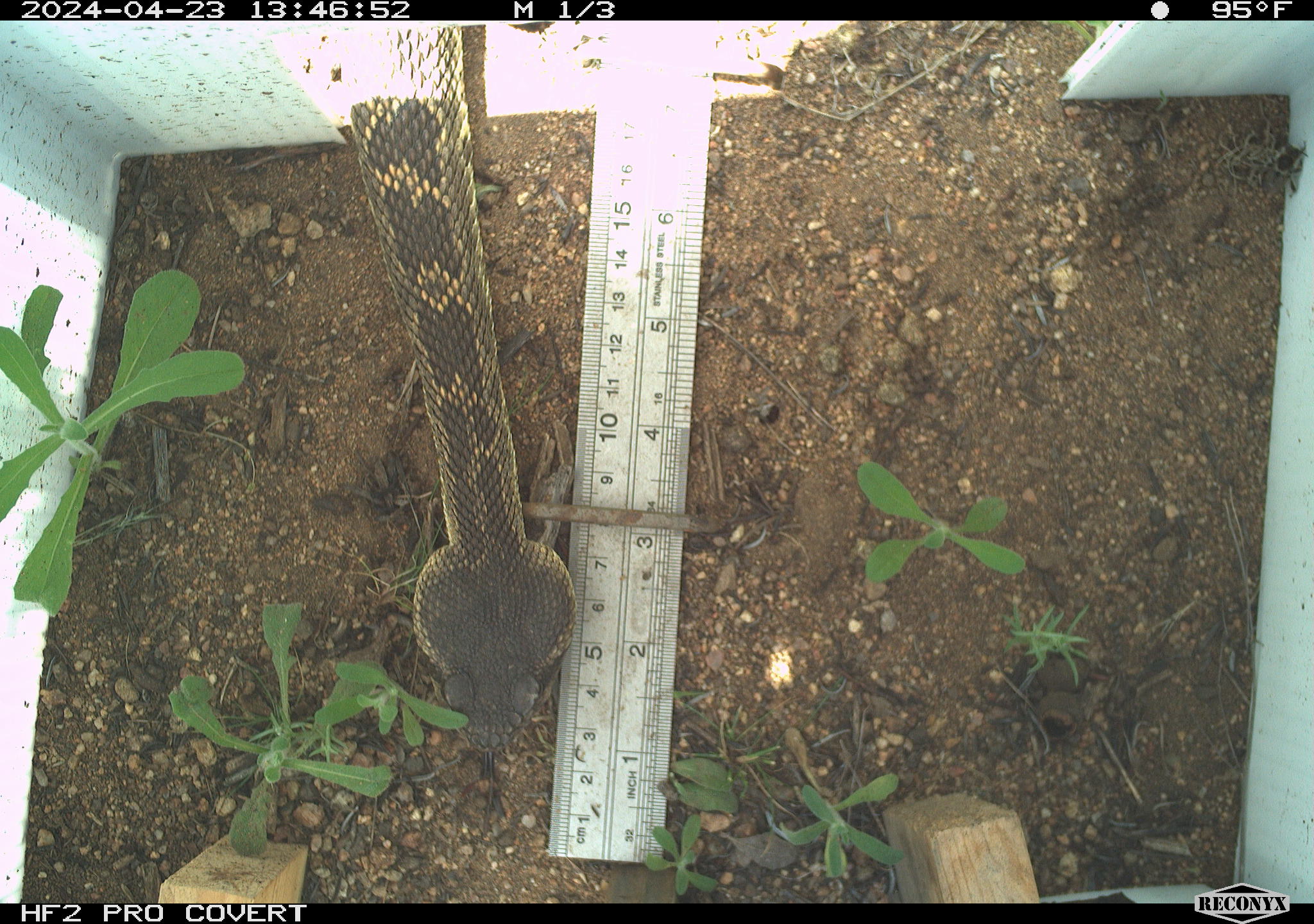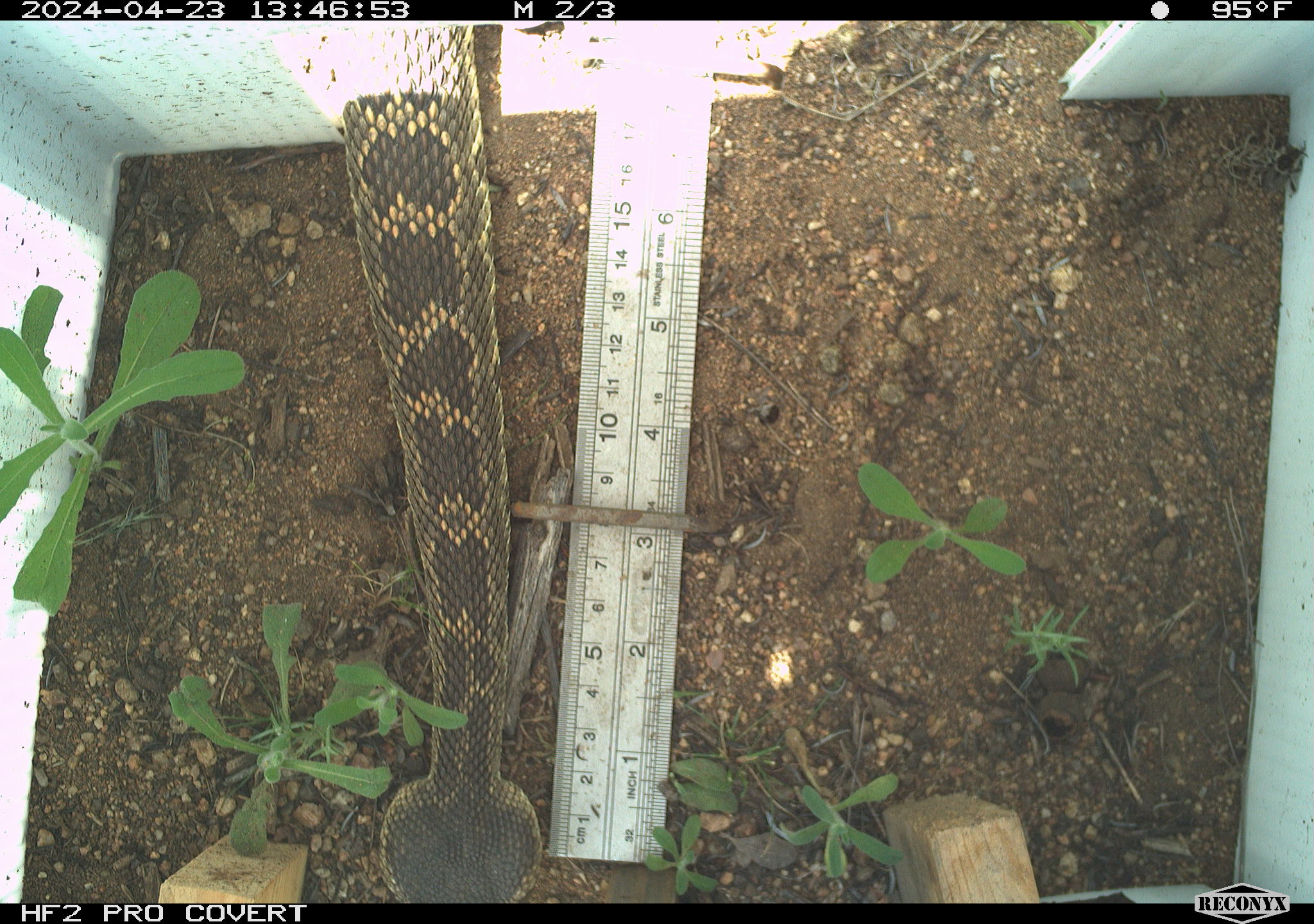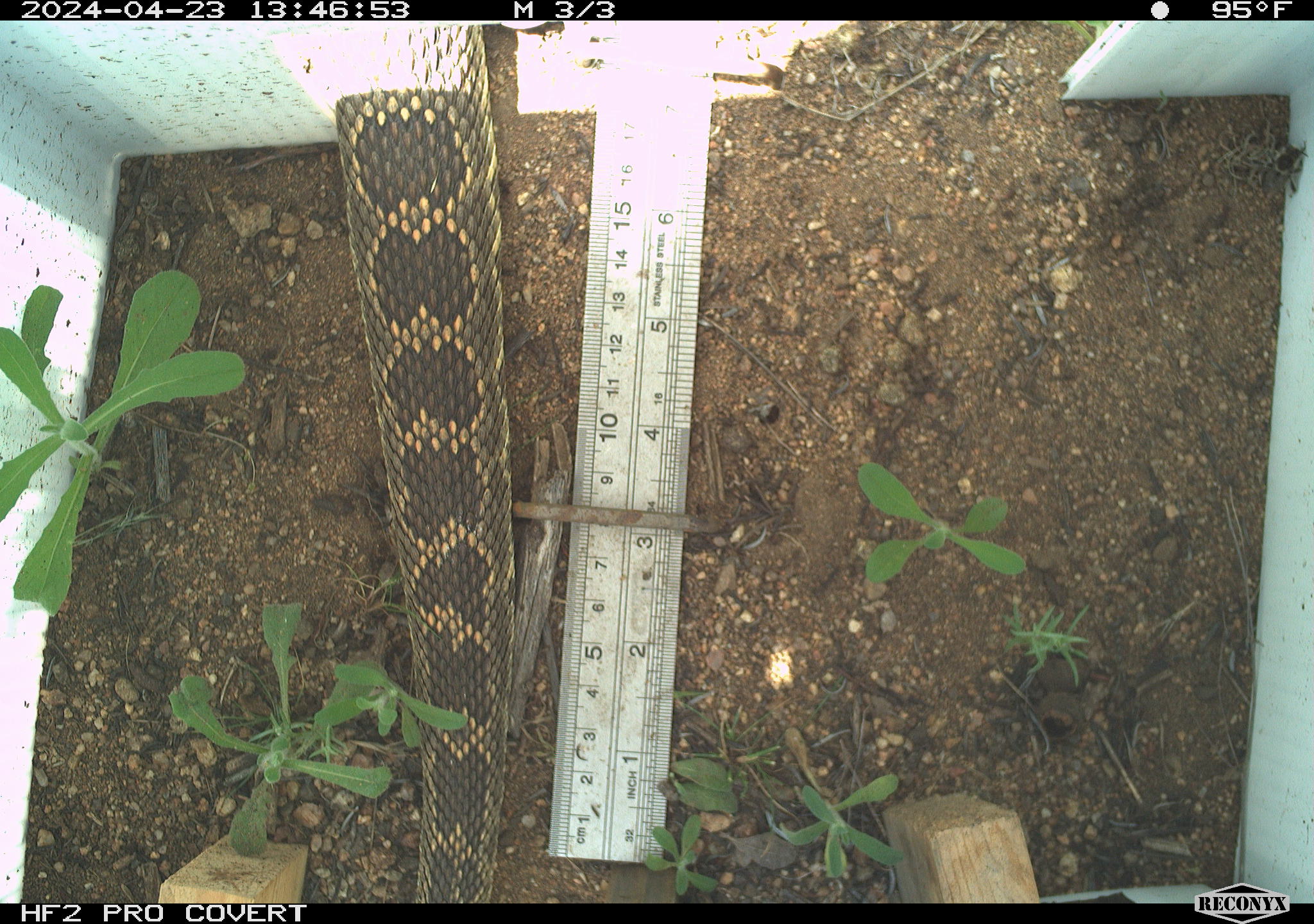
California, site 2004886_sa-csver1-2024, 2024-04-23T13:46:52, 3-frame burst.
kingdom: Animalia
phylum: Chordata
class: Reptilia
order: Squamata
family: Viperidae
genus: Crotalus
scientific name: Crotalus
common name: rattlers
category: crotalus species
Crotalus species (rattlers) (Crotalus).